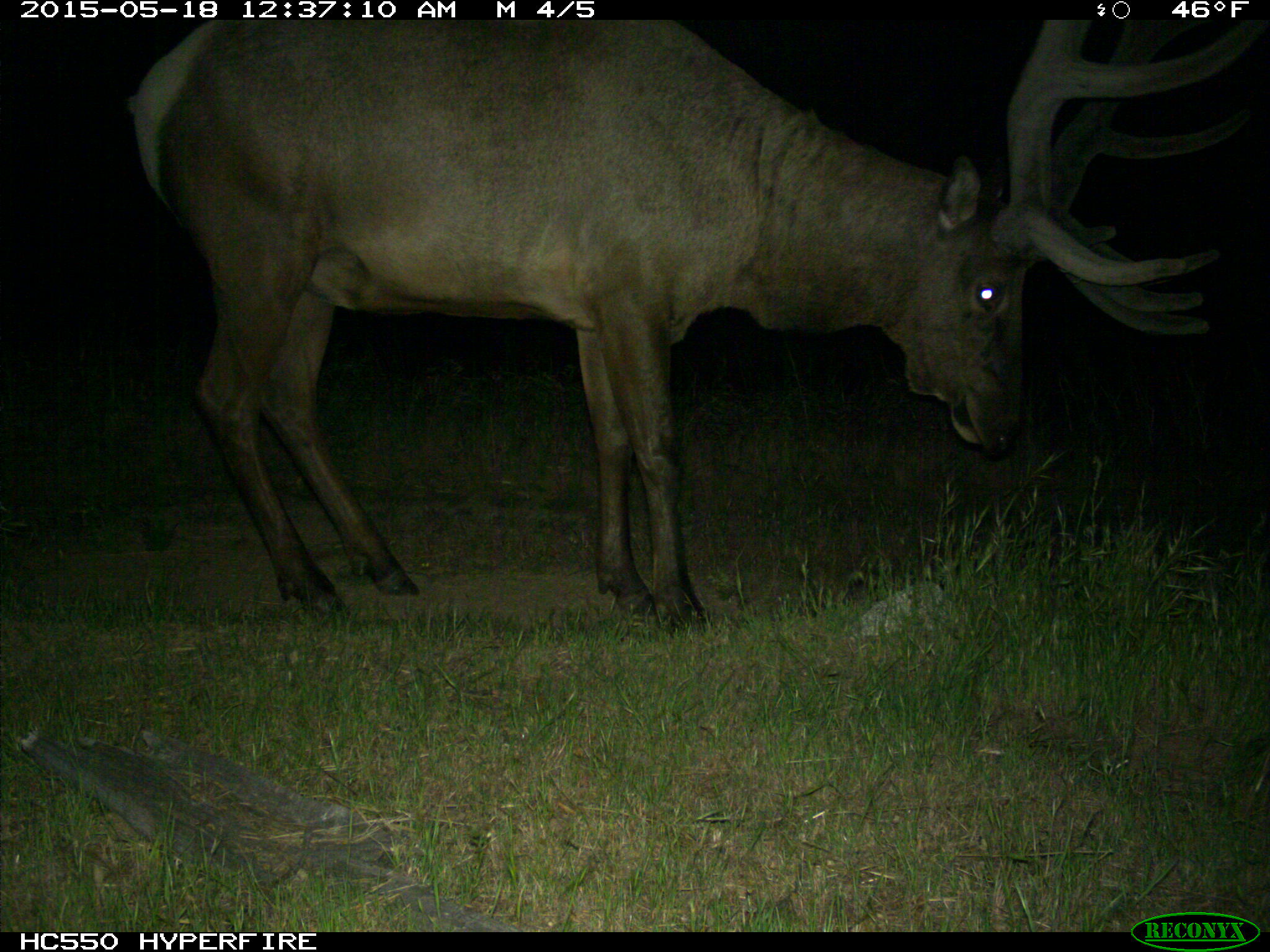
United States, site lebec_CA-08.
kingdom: Animalia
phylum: Chordata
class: Mammalia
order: Artiodactyla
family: Cervidae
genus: Cervus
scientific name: Cervus canadensis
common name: elk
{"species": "Cervus canadensis (elk)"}